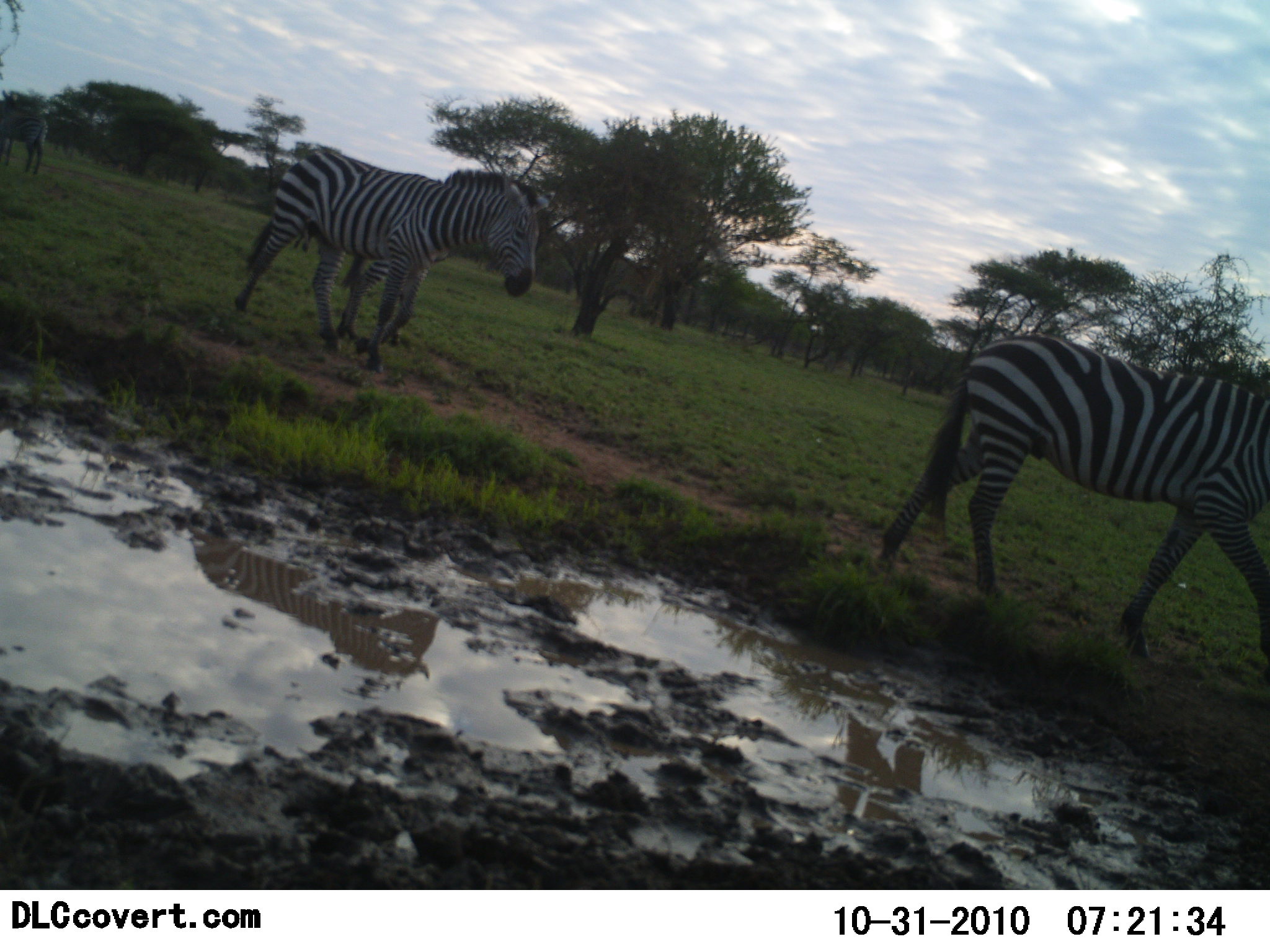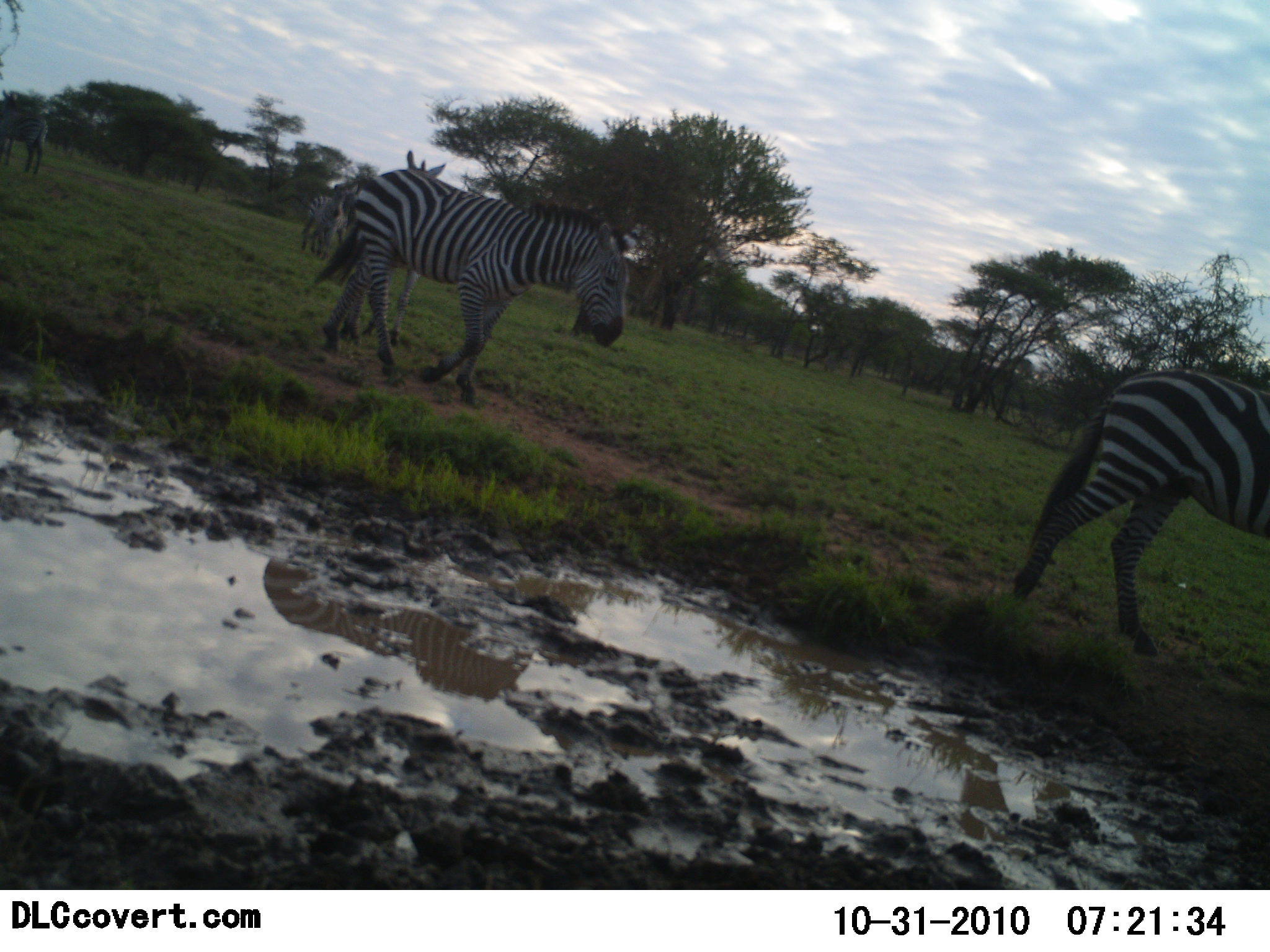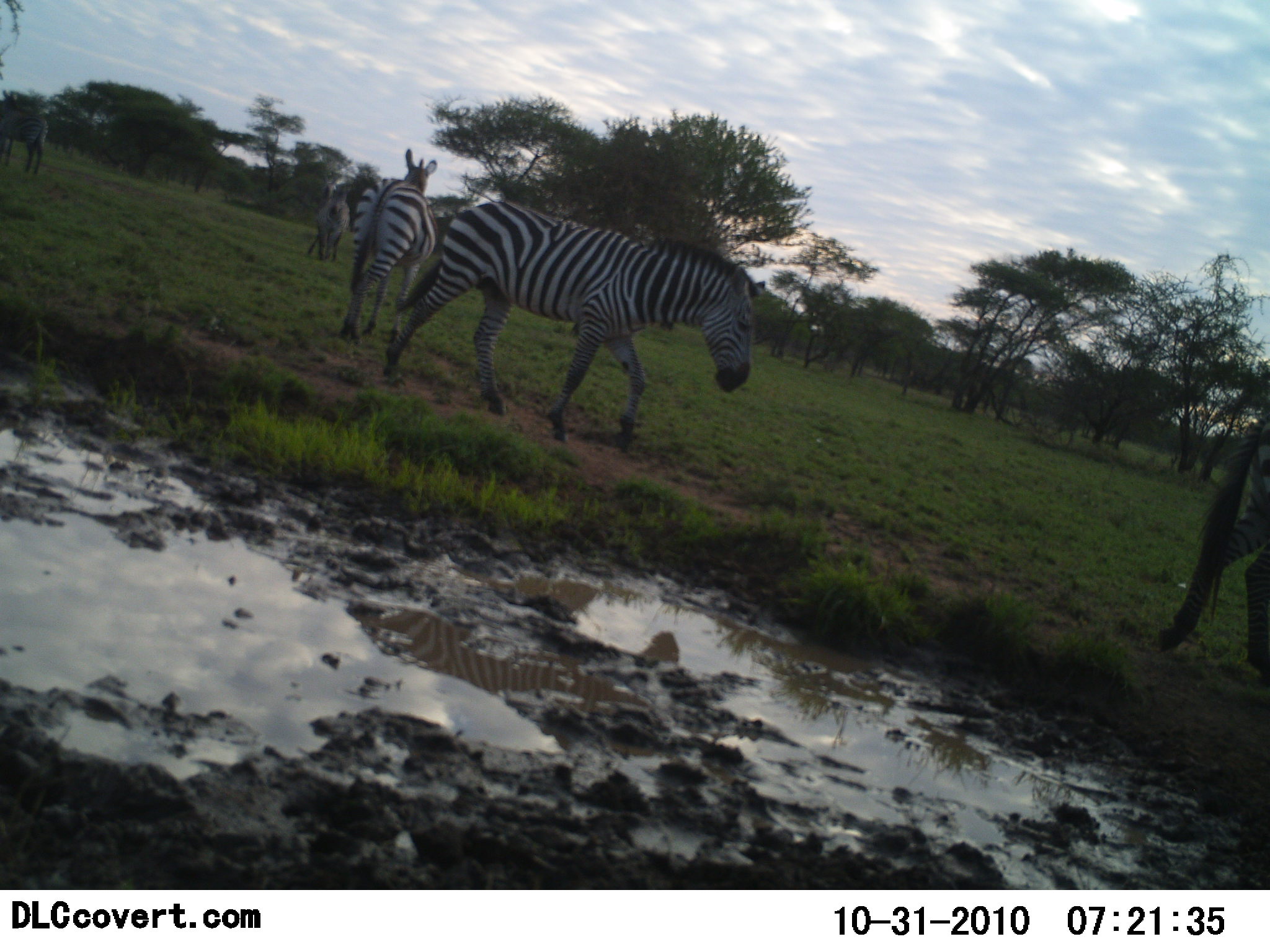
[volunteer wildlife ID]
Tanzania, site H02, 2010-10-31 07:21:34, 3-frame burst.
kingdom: Animalia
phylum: Chordata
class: Mammalia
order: Perissodactyla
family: Equidae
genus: Equus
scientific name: Equus quagga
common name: plains zebra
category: zebra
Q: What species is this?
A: Zebra (plains zebra) (Equus quagga).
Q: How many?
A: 5.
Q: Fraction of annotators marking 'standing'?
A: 30%.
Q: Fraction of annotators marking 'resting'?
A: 0%.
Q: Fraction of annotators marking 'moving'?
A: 100%.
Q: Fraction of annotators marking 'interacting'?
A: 0%.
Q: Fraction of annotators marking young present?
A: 0%.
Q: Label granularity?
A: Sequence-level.